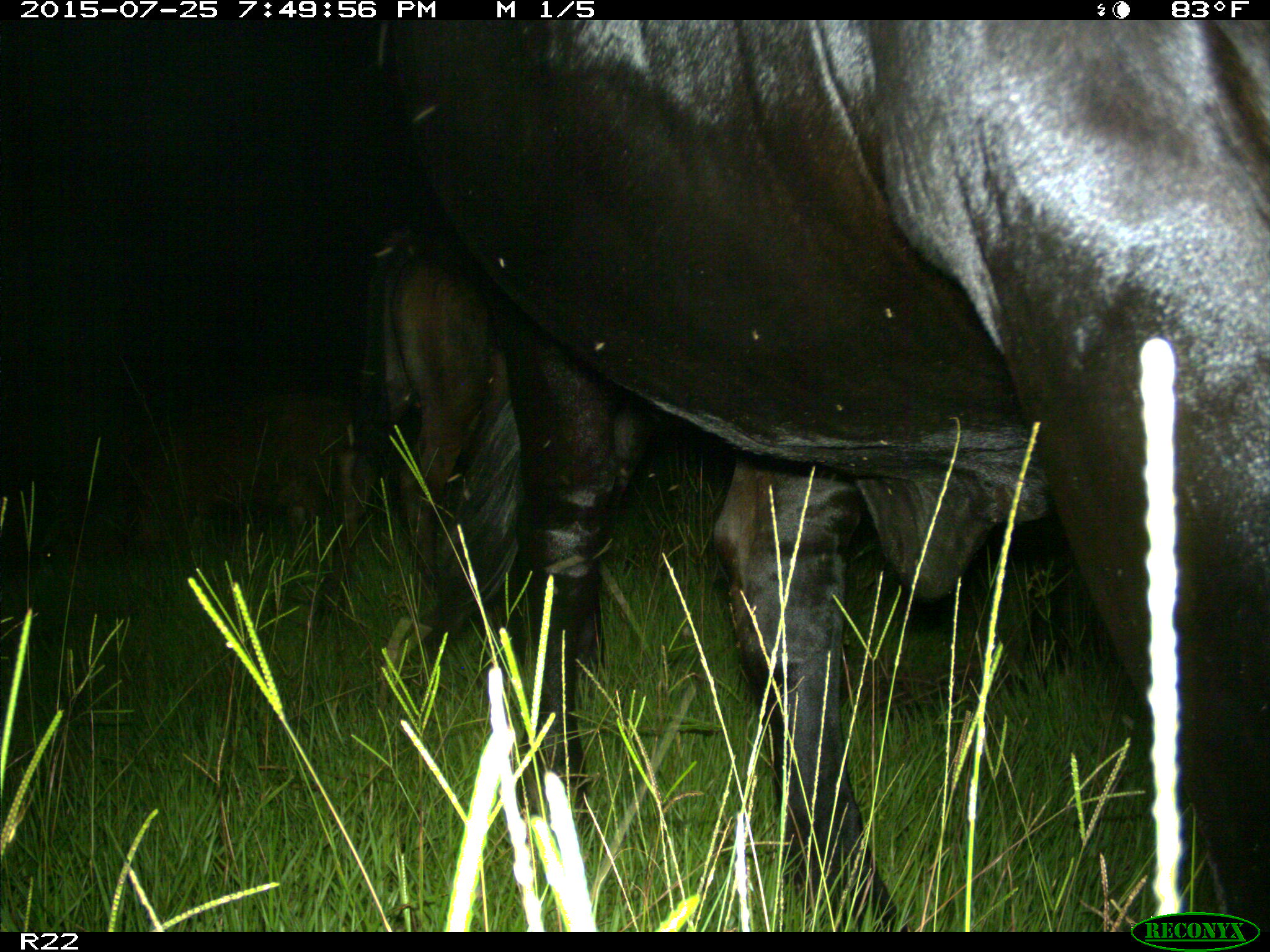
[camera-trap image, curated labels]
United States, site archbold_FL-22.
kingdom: Animalia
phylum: Chordata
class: Mammalia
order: Artiodactyla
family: Bovidae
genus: Bos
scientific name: Bos taurus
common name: domestic cow